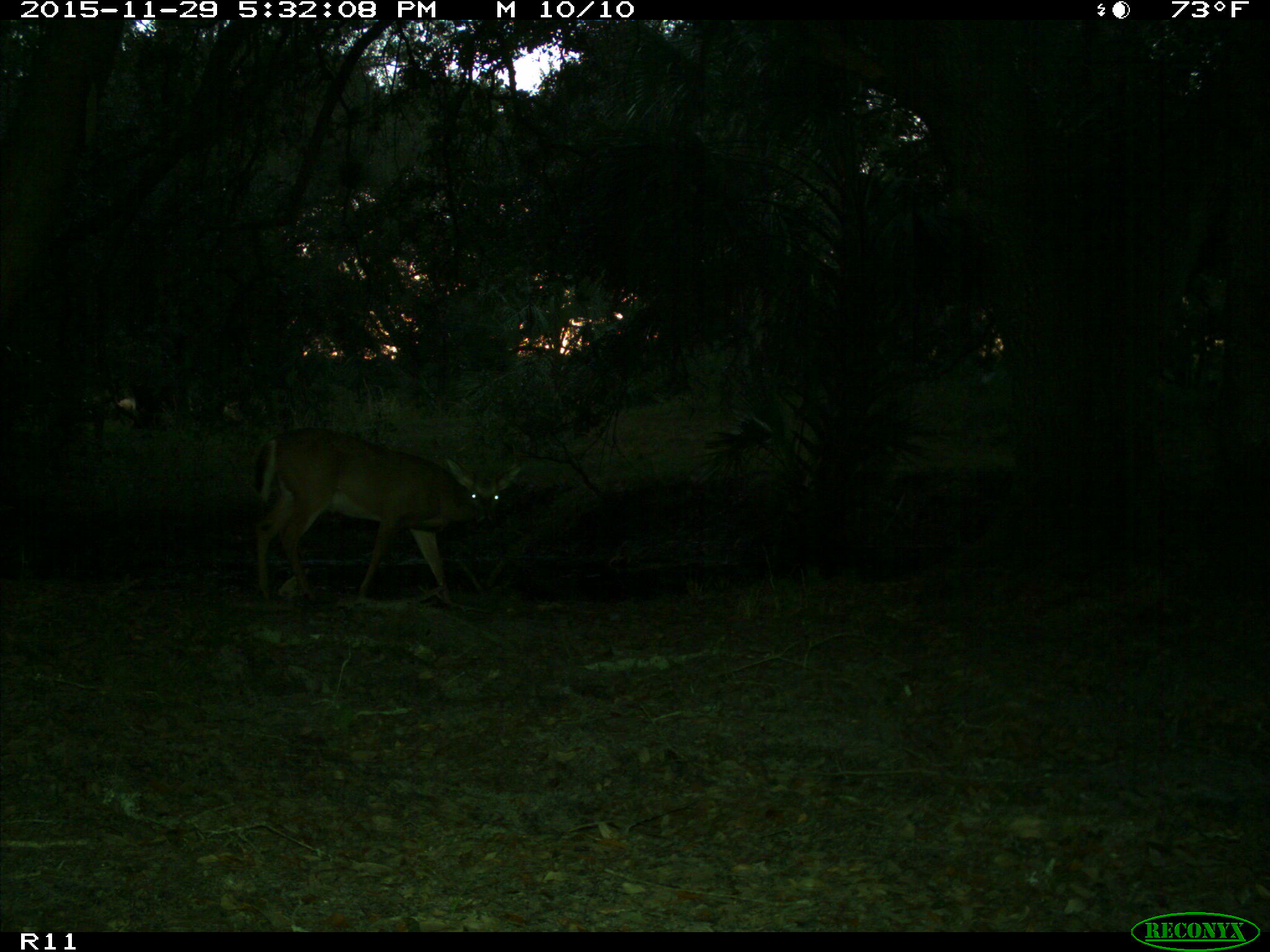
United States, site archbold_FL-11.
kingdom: Animalia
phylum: Chordata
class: Mammalia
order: Artiodactyla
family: Cervidae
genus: Odocoileus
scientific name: Odocoileus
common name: deer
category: unidentified deer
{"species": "unidentified deer (deer) (Odocoileus)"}